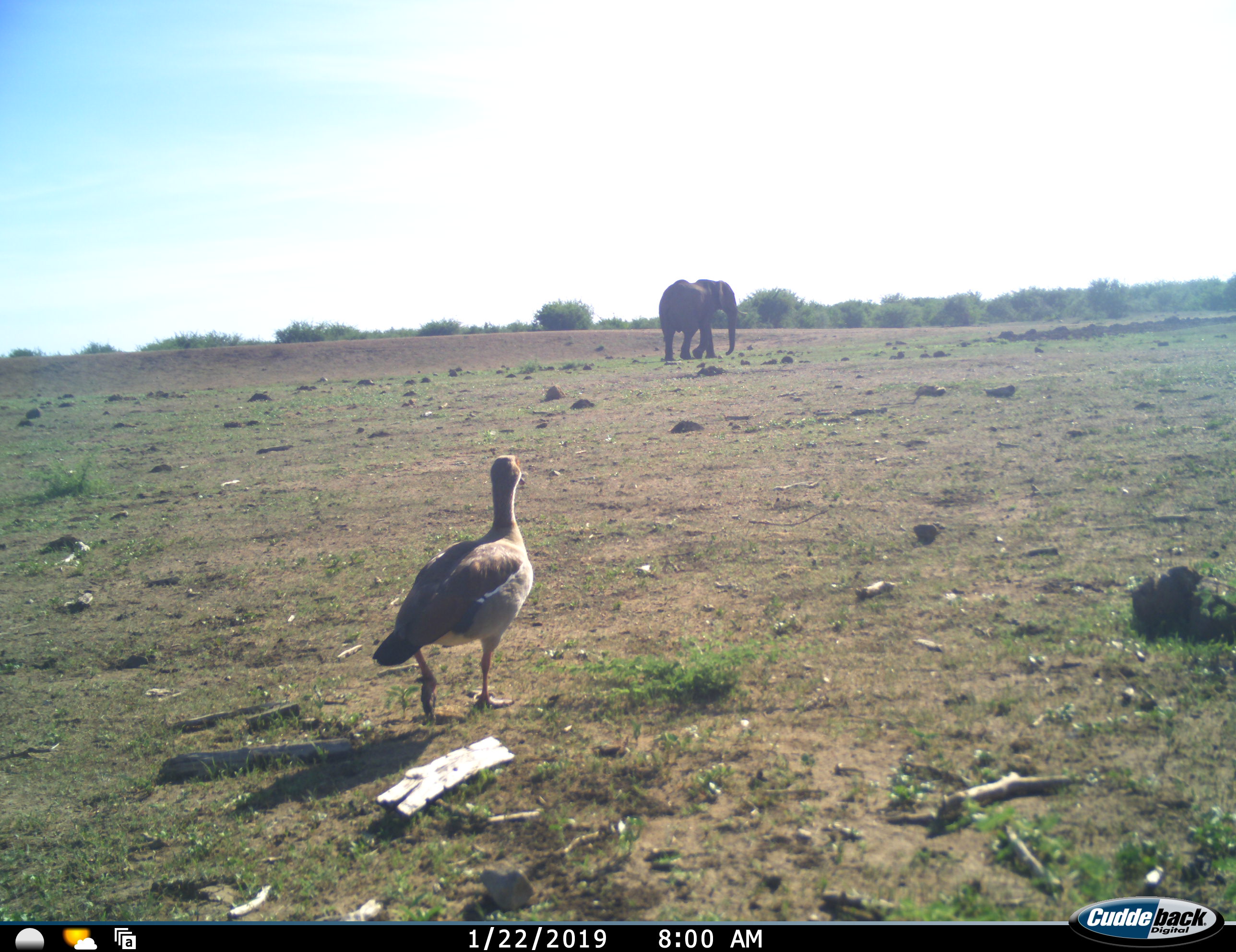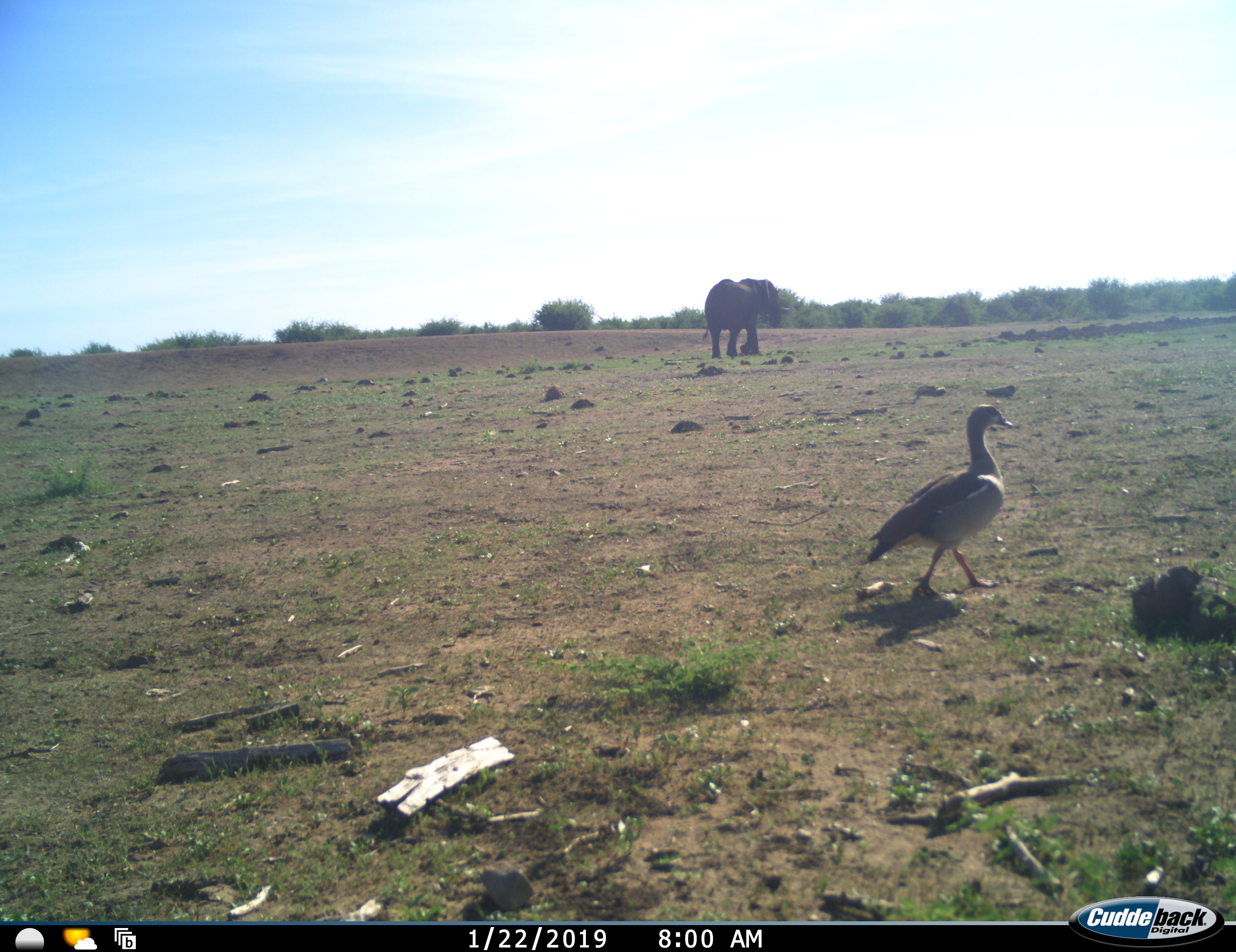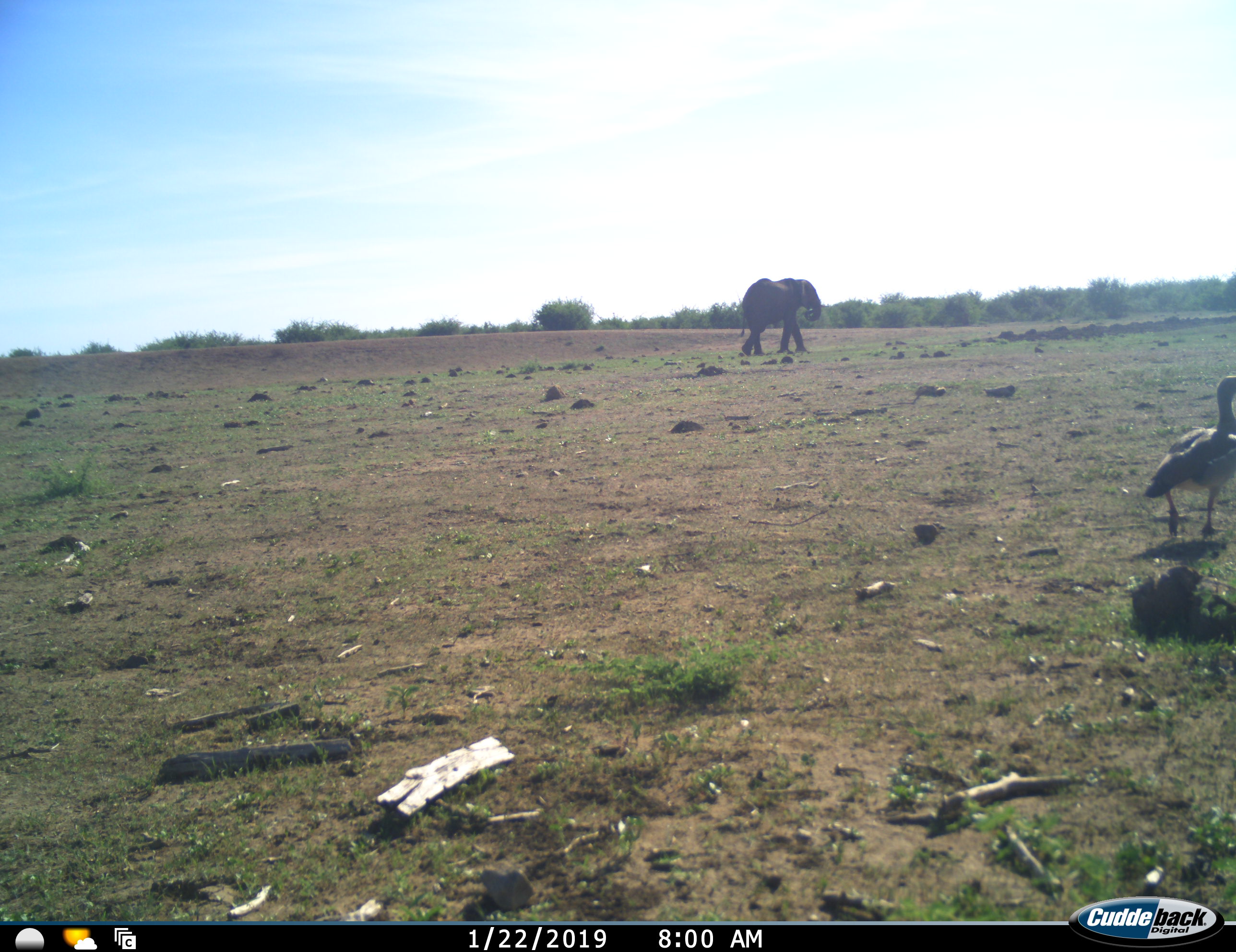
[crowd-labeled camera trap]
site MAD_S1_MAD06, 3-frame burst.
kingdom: Animalia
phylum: Chordata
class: Aves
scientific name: Aves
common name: bird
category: birdother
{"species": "birdother (bird) (Aves)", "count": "1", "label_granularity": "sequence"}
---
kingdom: Animalia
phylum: Chordata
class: Mammalia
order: Proboscidea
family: Elephantidae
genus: Loxodonta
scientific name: Loxodonta africana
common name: african bush elephant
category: elephant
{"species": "elephant (african bush elephant) (Loxodonta africana)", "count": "1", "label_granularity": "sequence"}